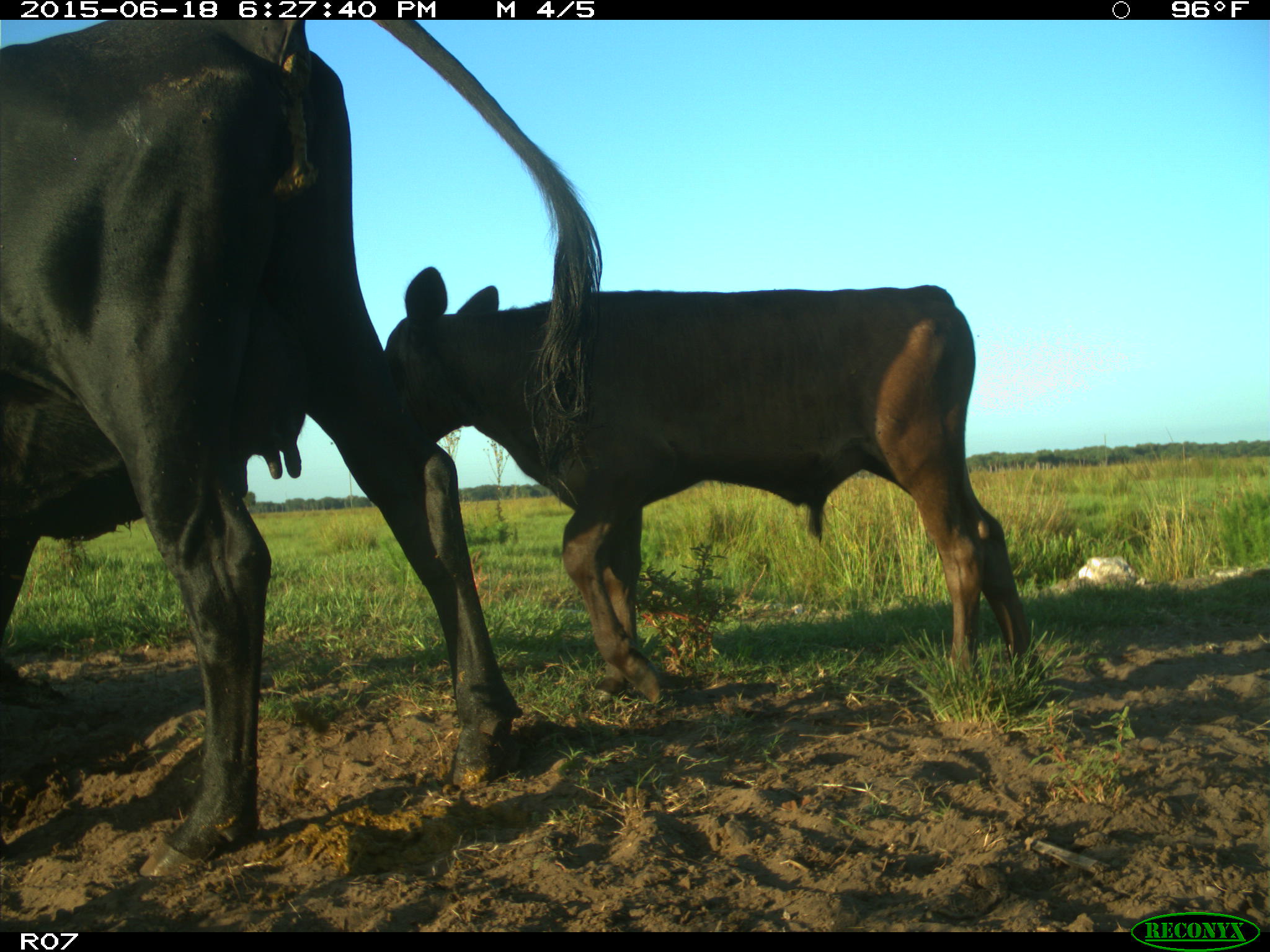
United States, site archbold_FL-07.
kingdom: Animalia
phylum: Chordata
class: Mammalia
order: Artiodactyla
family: Bovidae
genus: Bos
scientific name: Bos taurus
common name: domestic cow